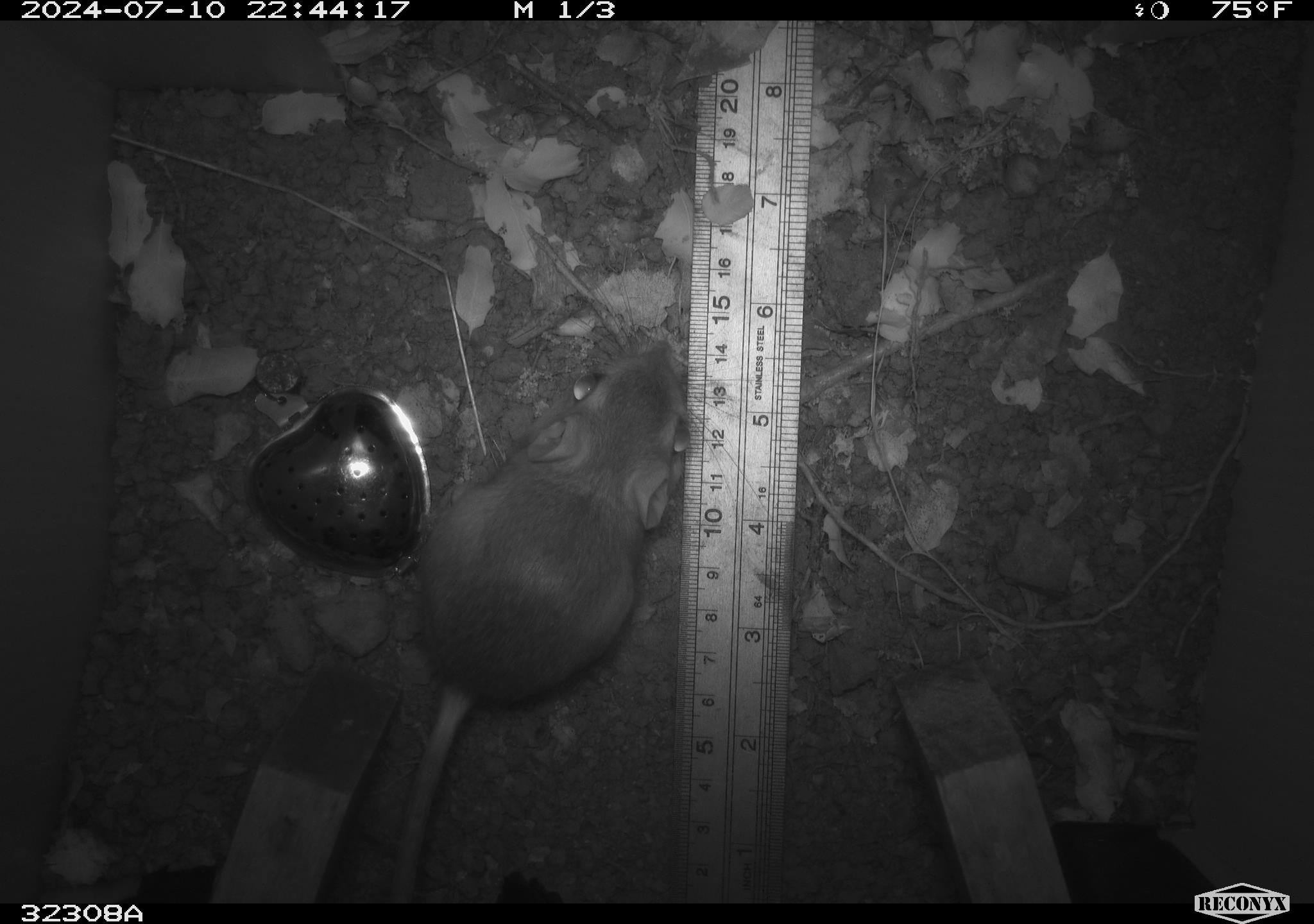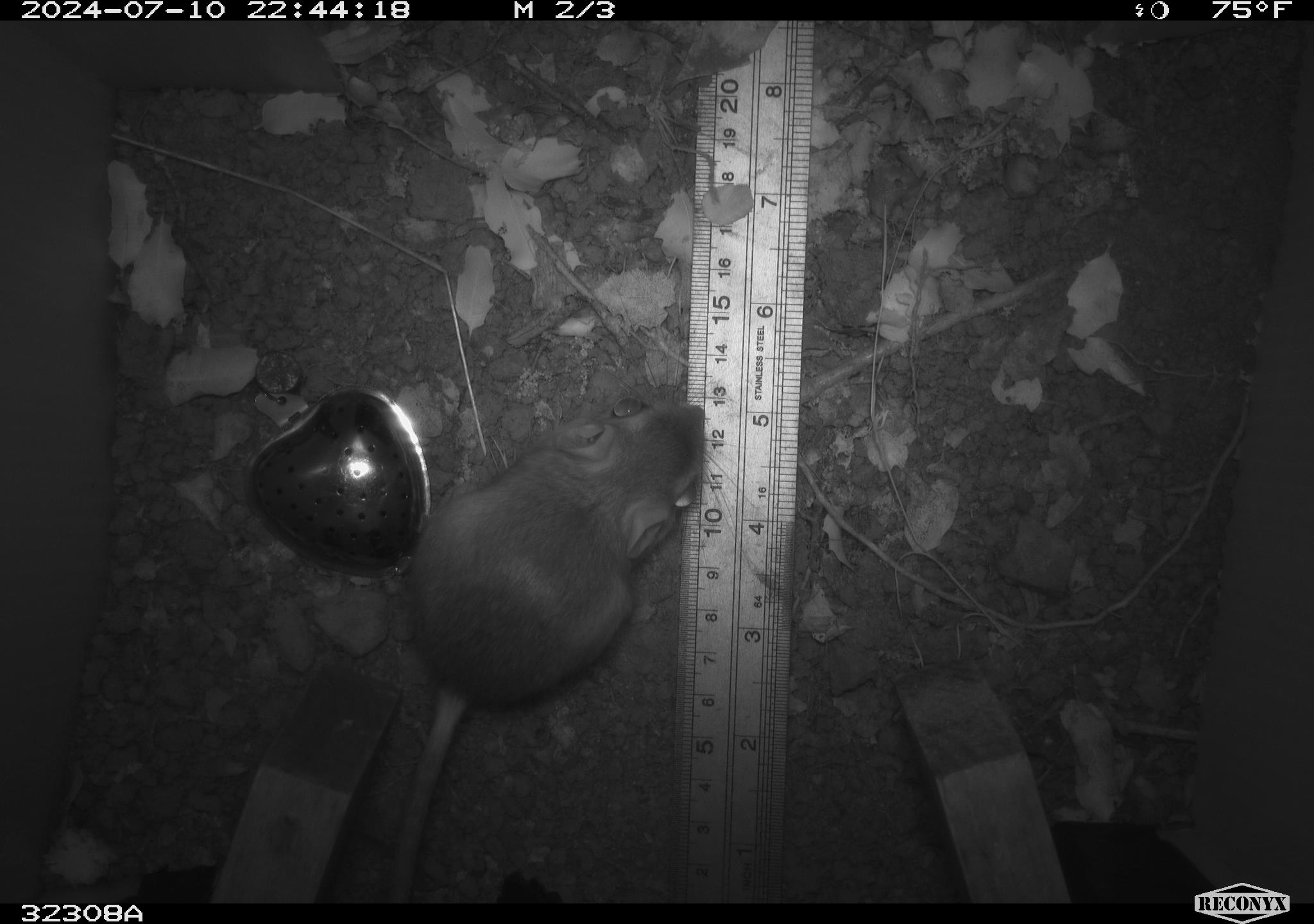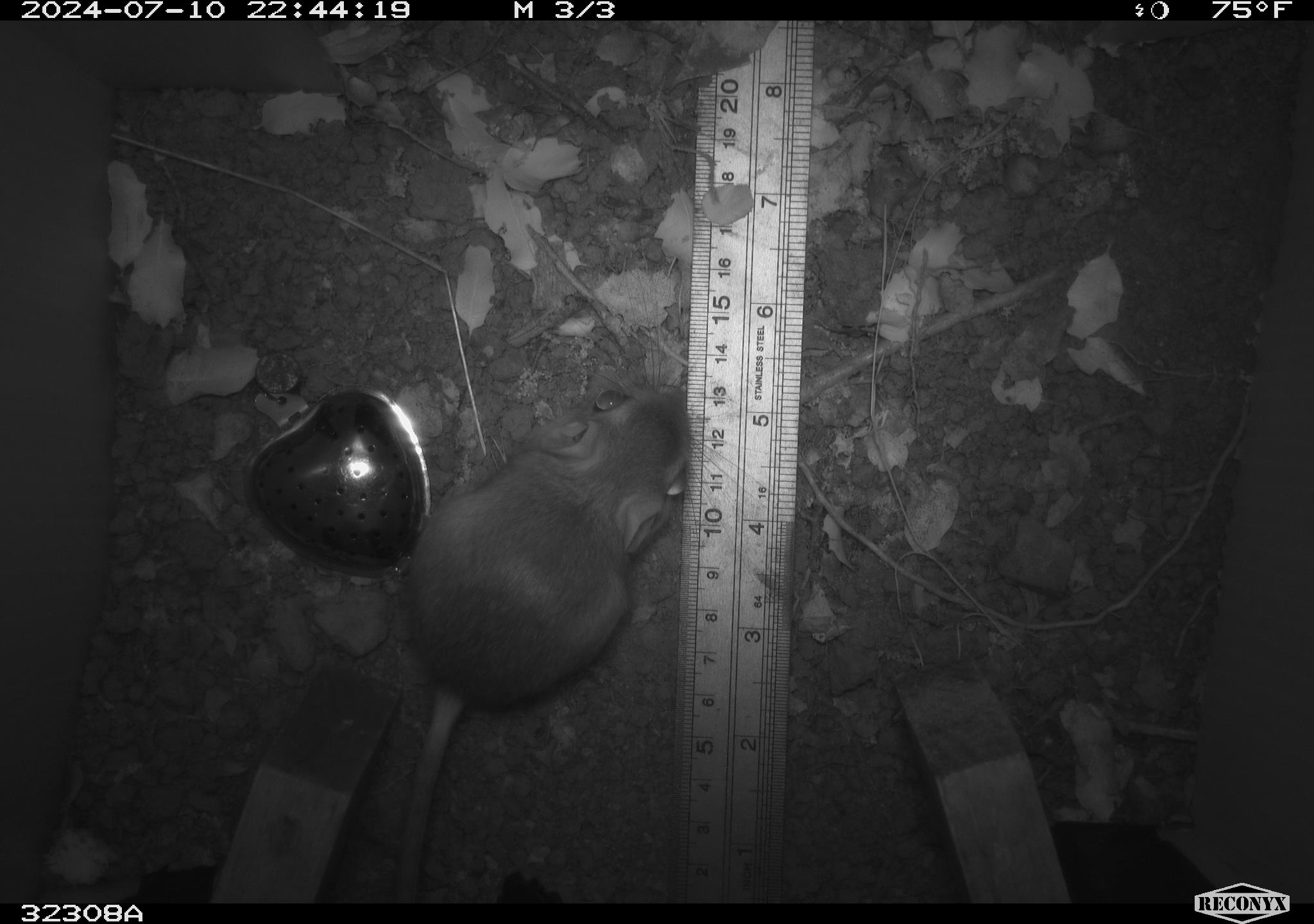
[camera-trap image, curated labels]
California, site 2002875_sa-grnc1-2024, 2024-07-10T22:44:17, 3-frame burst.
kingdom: Animalia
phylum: Chordata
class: Mammalia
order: Rodentia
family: Heteromyidae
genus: Dipodomys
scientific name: Dipodomys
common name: kangaroo rats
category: dipodomys species